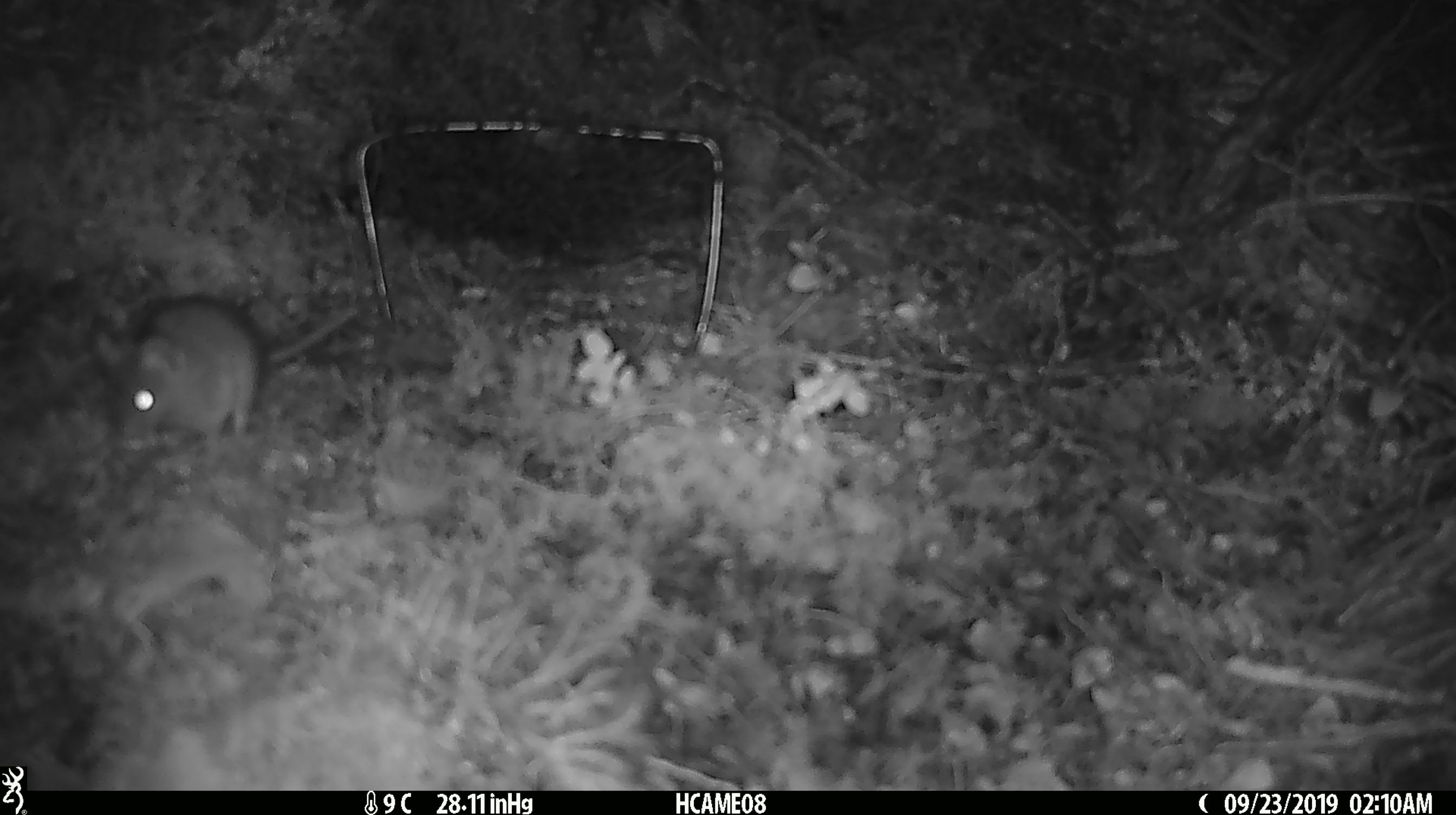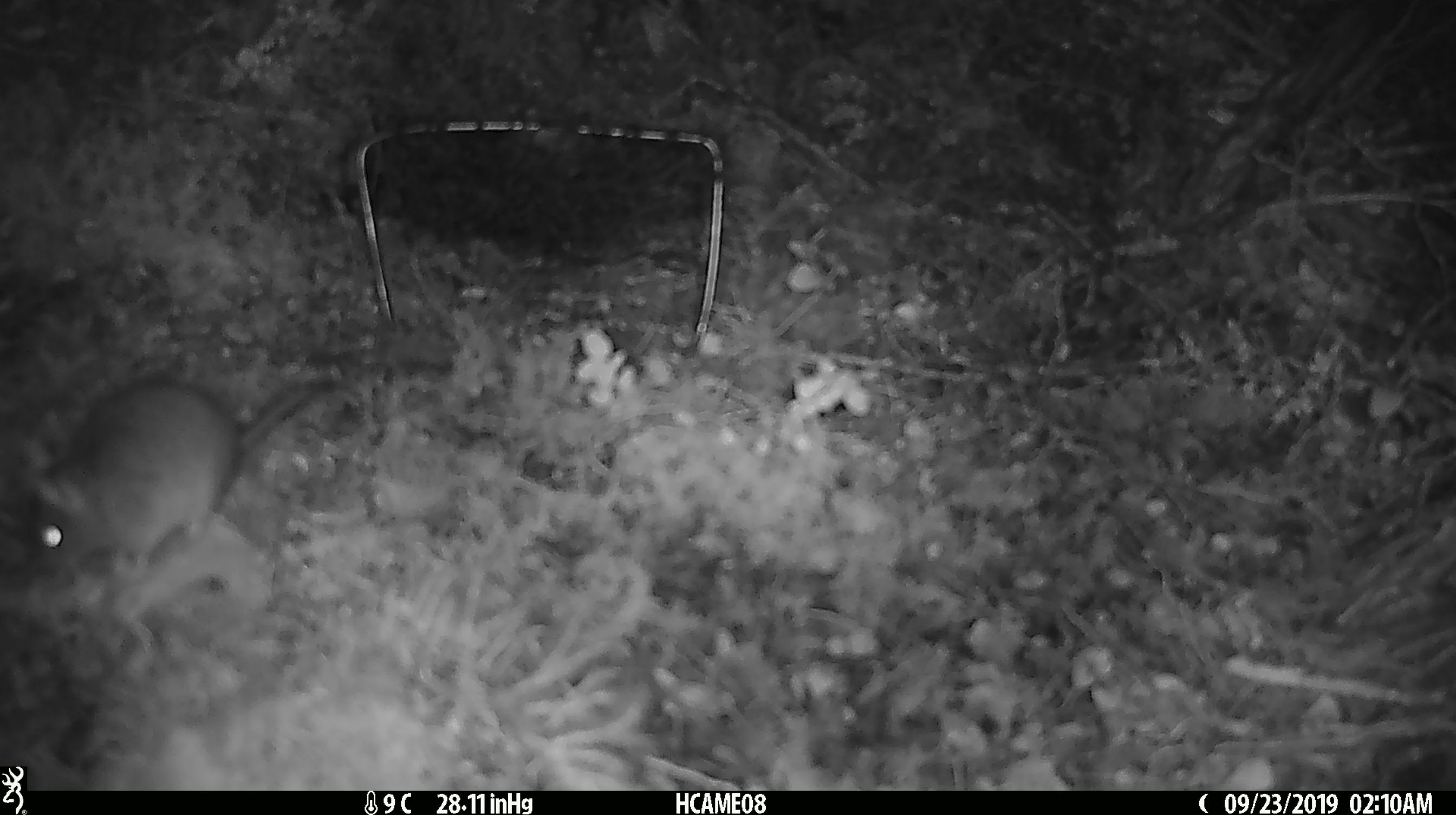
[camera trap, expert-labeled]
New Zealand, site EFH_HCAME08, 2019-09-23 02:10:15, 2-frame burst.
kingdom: Animalia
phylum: Chordata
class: Mammalia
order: Rodentia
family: Muridae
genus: Mus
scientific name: Mus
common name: mouse